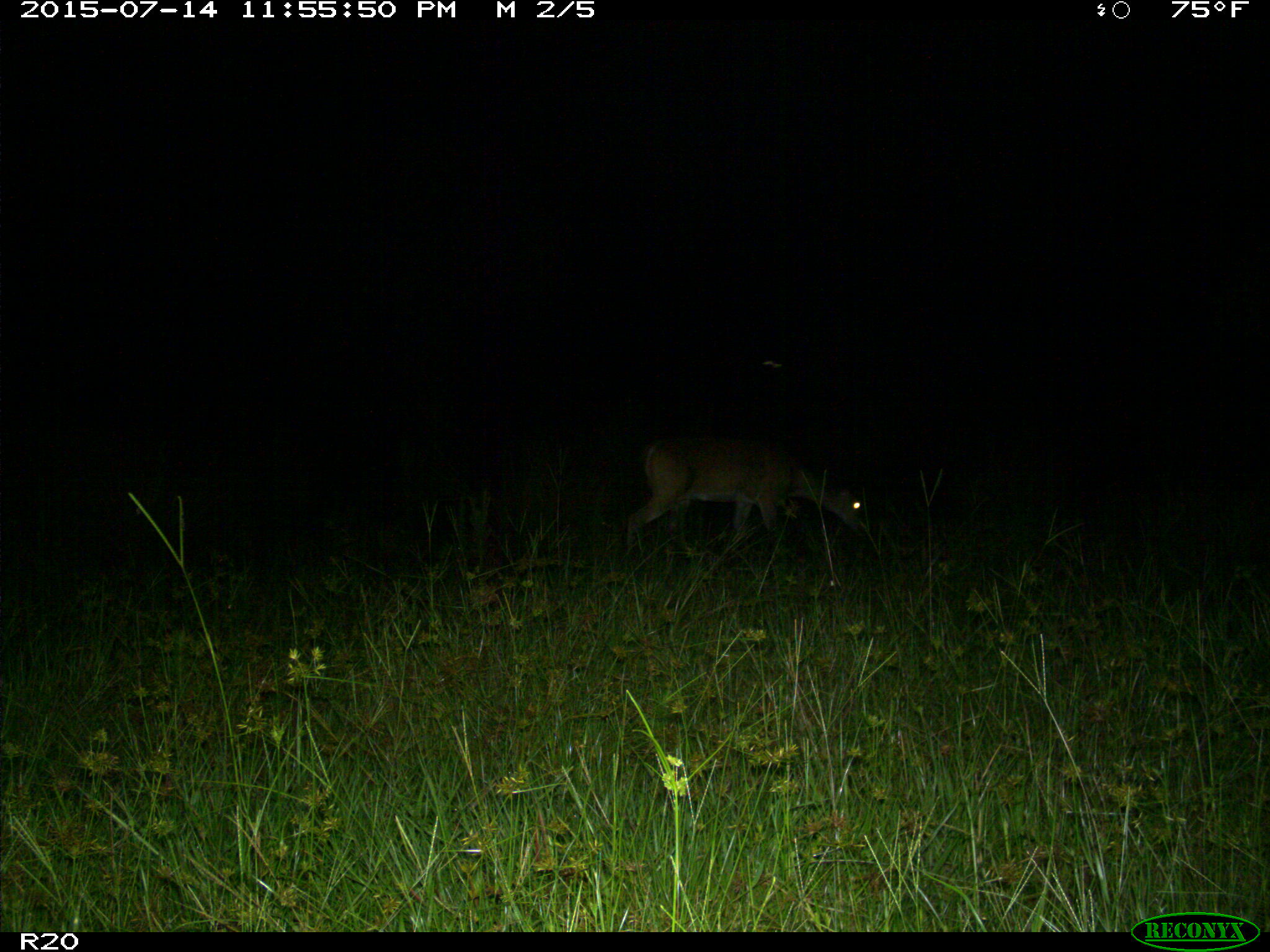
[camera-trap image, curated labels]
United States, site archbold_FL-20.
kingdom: Animalia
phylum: Chordata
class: Mammalia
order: Artiodactyla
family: Cervidae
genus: Odocoileus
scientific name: Odocoileus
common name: deer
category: unidentified deer